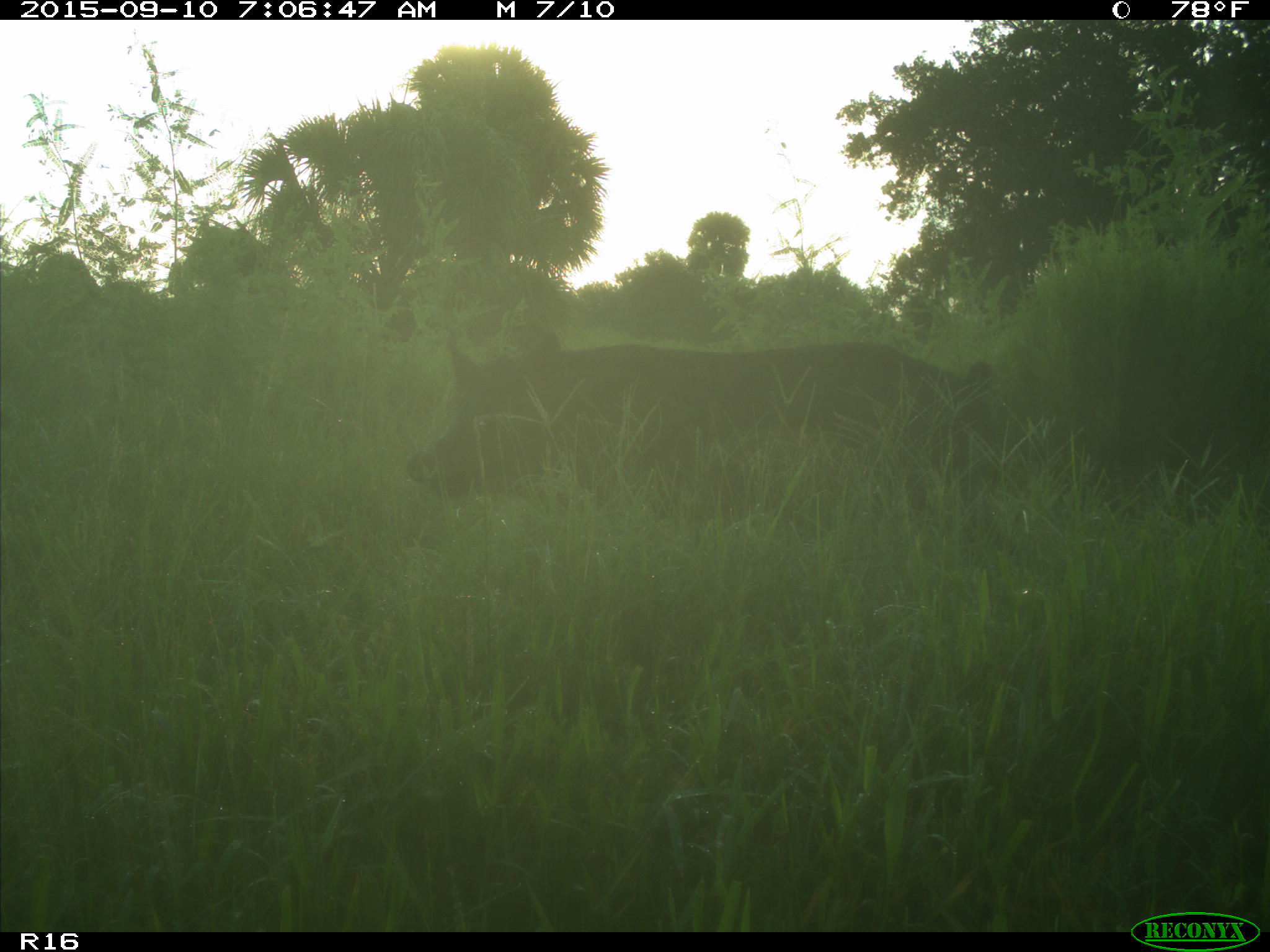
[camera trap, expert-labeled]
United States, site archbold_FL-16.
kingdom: Animalia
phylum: Chordata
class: Mammalia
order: Artiodactyla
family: Suidae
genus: Sus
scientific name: Sus scrofa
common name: wild boar